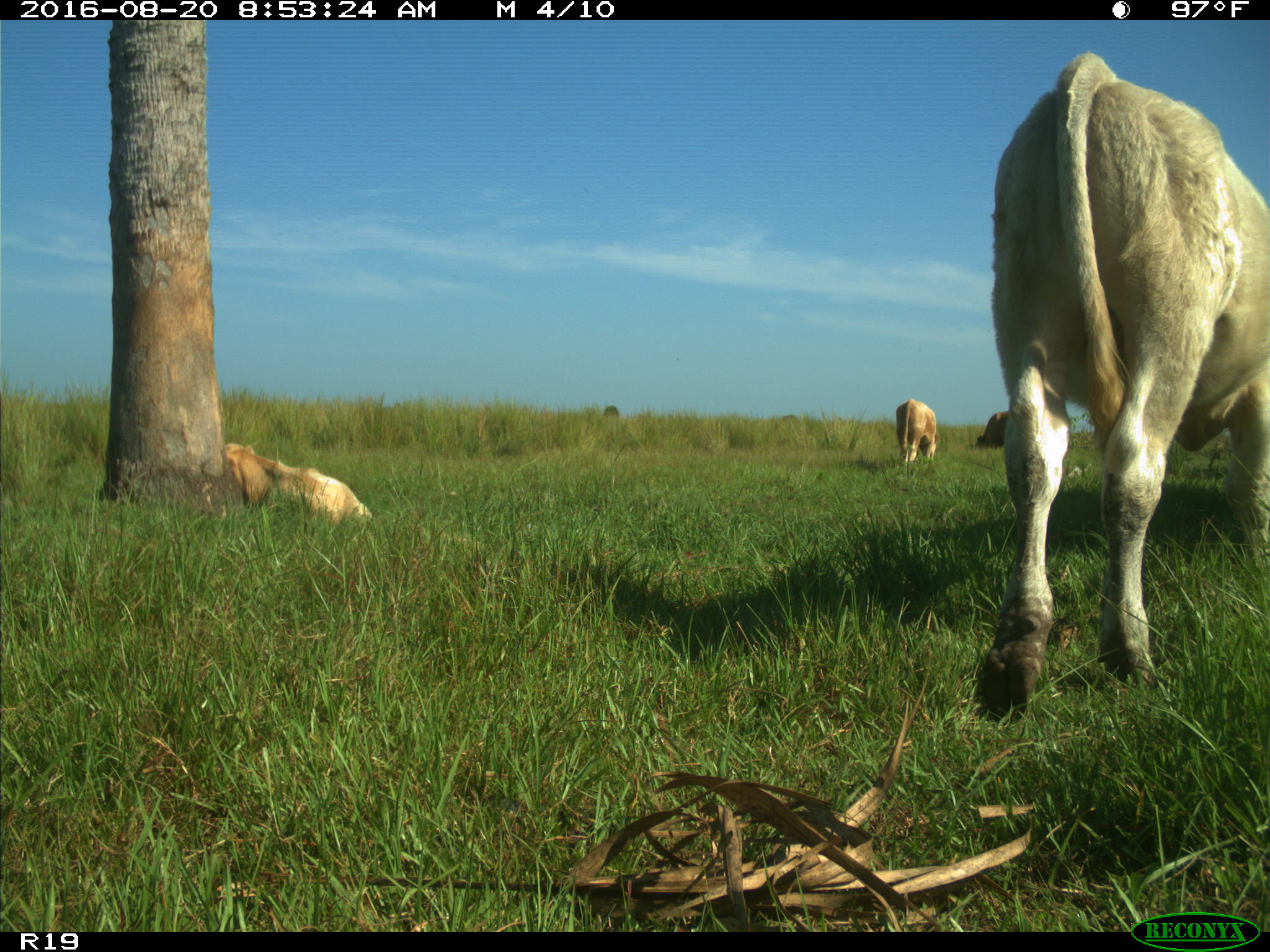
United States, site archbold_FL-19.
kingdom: Animalia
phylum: Chordata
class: Mammalia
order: Artiodactyla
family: Bovidae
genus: Bos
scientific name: Bos taurus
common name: domestic cow